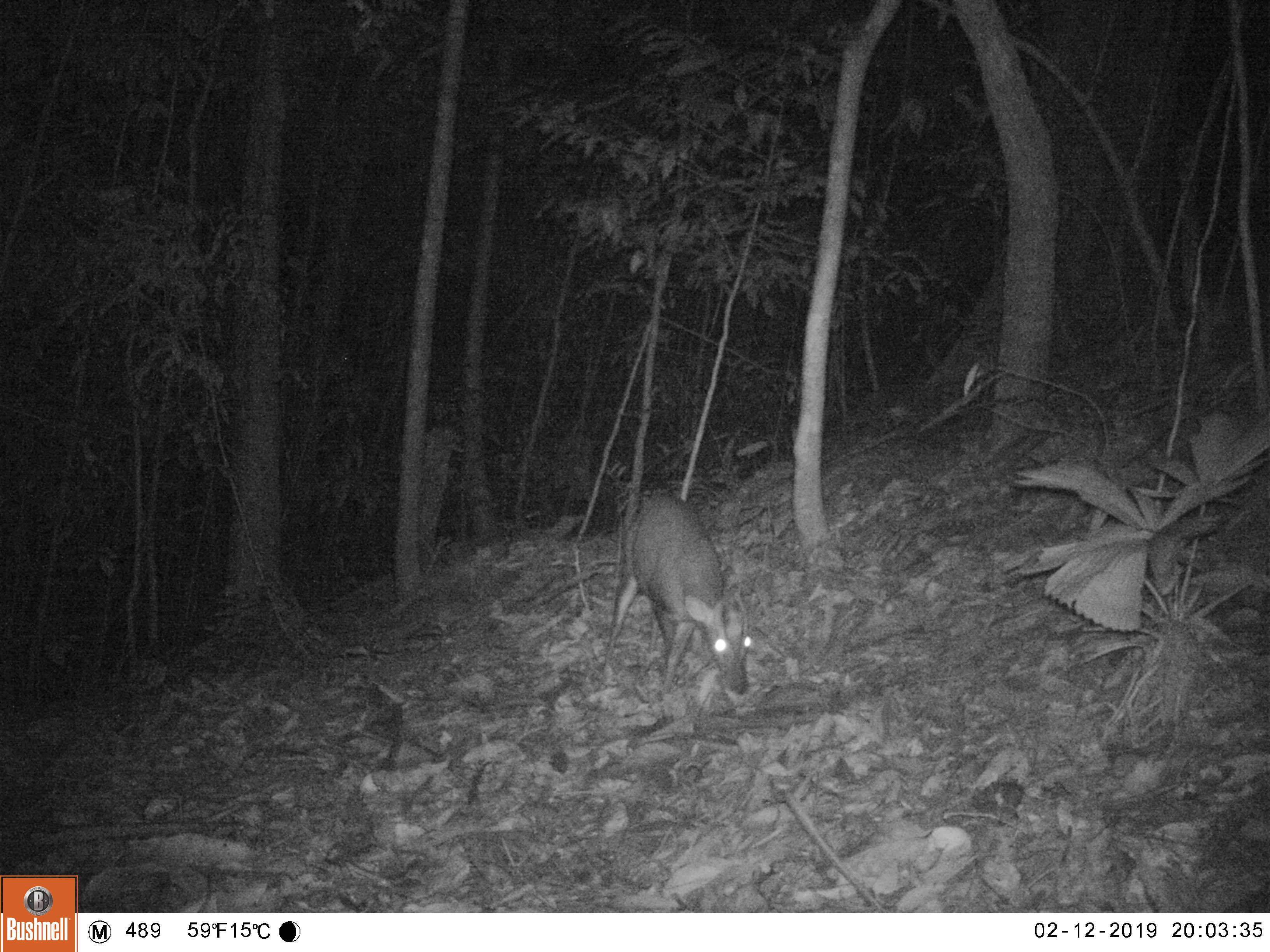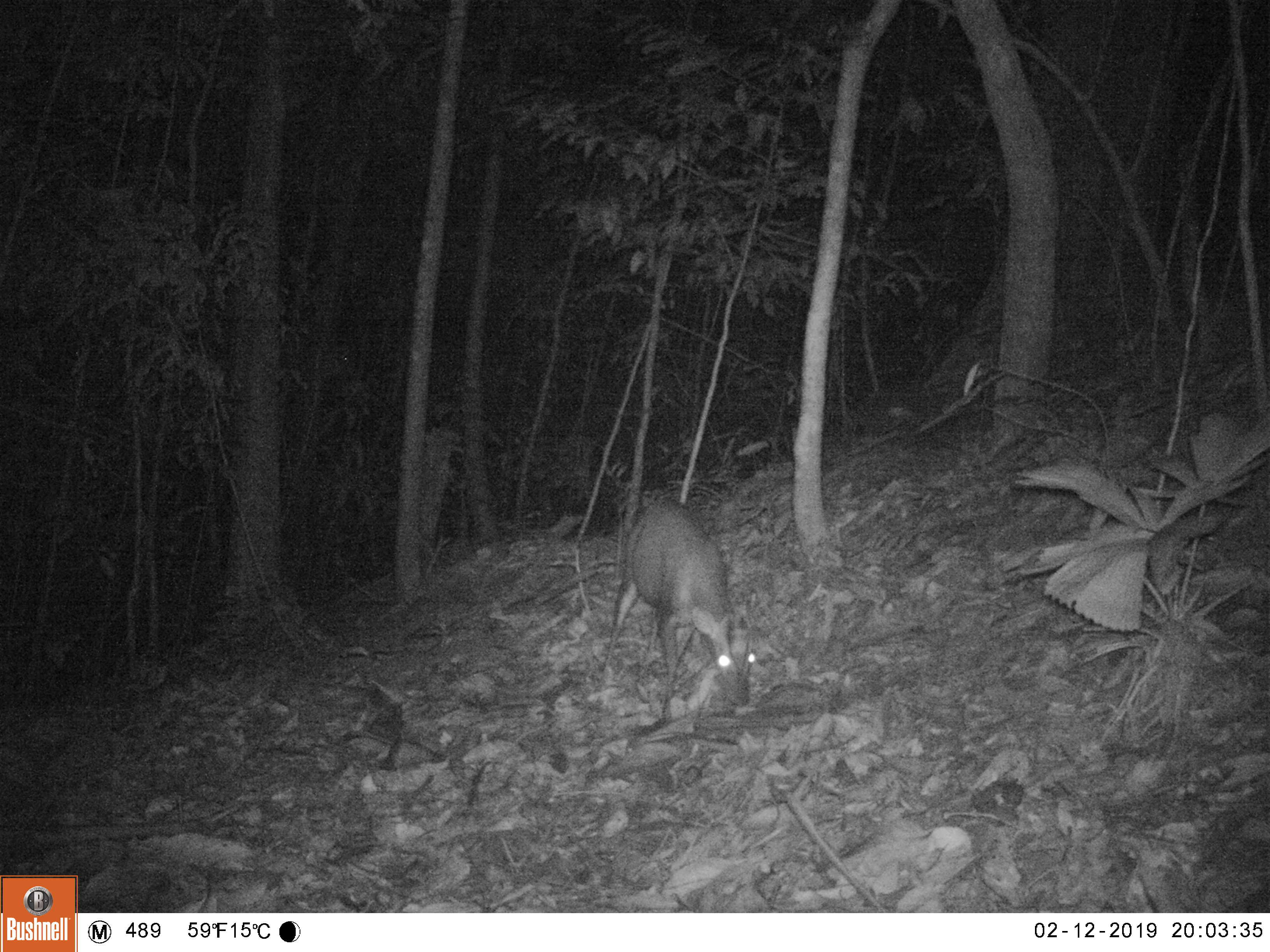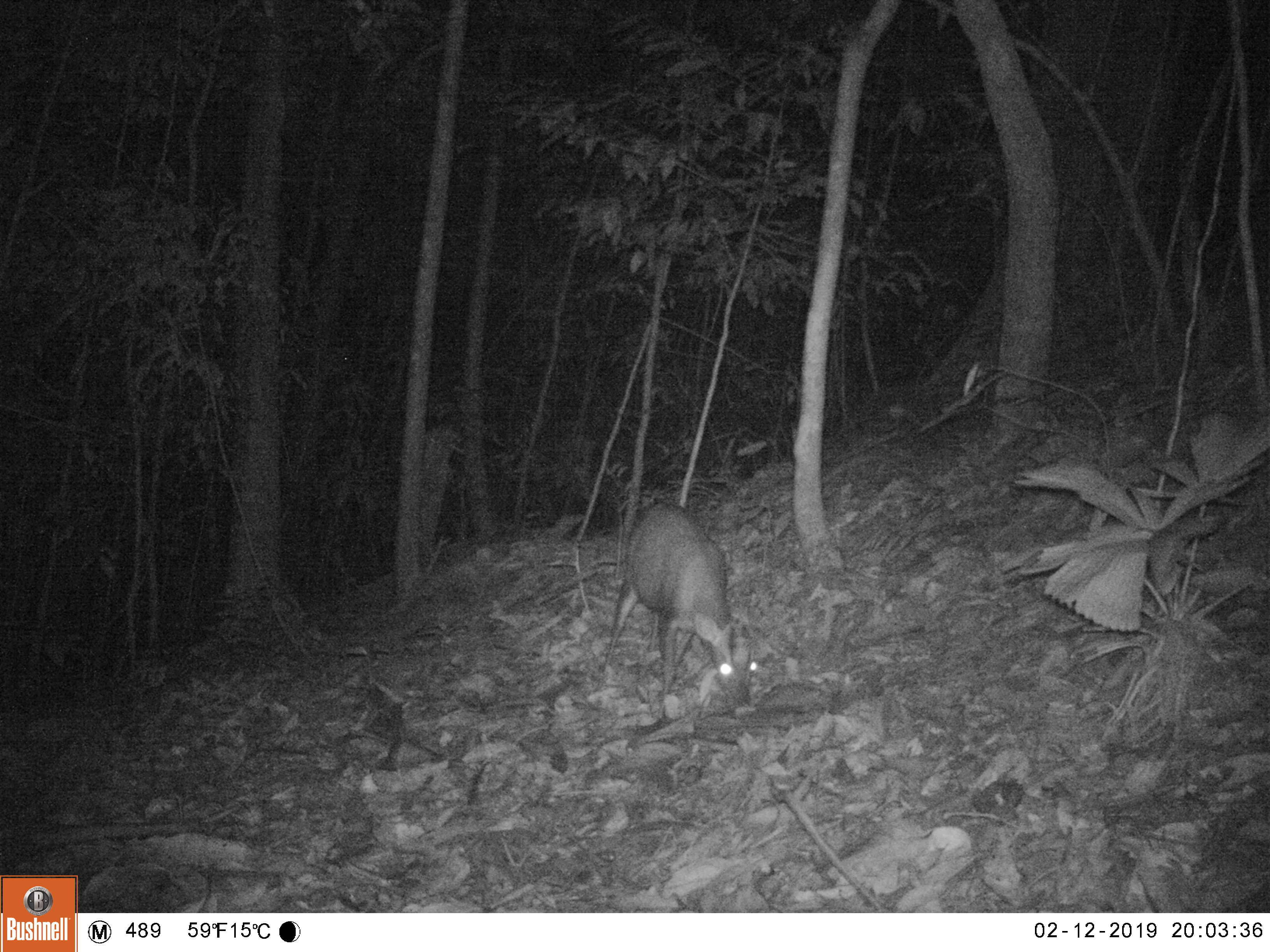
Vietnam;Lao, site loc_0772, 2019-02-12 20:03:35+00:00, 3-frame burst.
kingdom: Animalia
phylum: Chordata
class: Mammalia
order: Artiodactyla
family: Cervidae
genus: Muntiacus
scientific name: Muntiacus rooseveltorum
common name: roosevelt's muntjac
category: roosevelts muntjac group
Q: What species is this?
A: Roosevelts muntjac group (roosevelt's muntjac) (Muntiacus rooseveltorum).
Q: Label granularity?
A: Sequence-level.